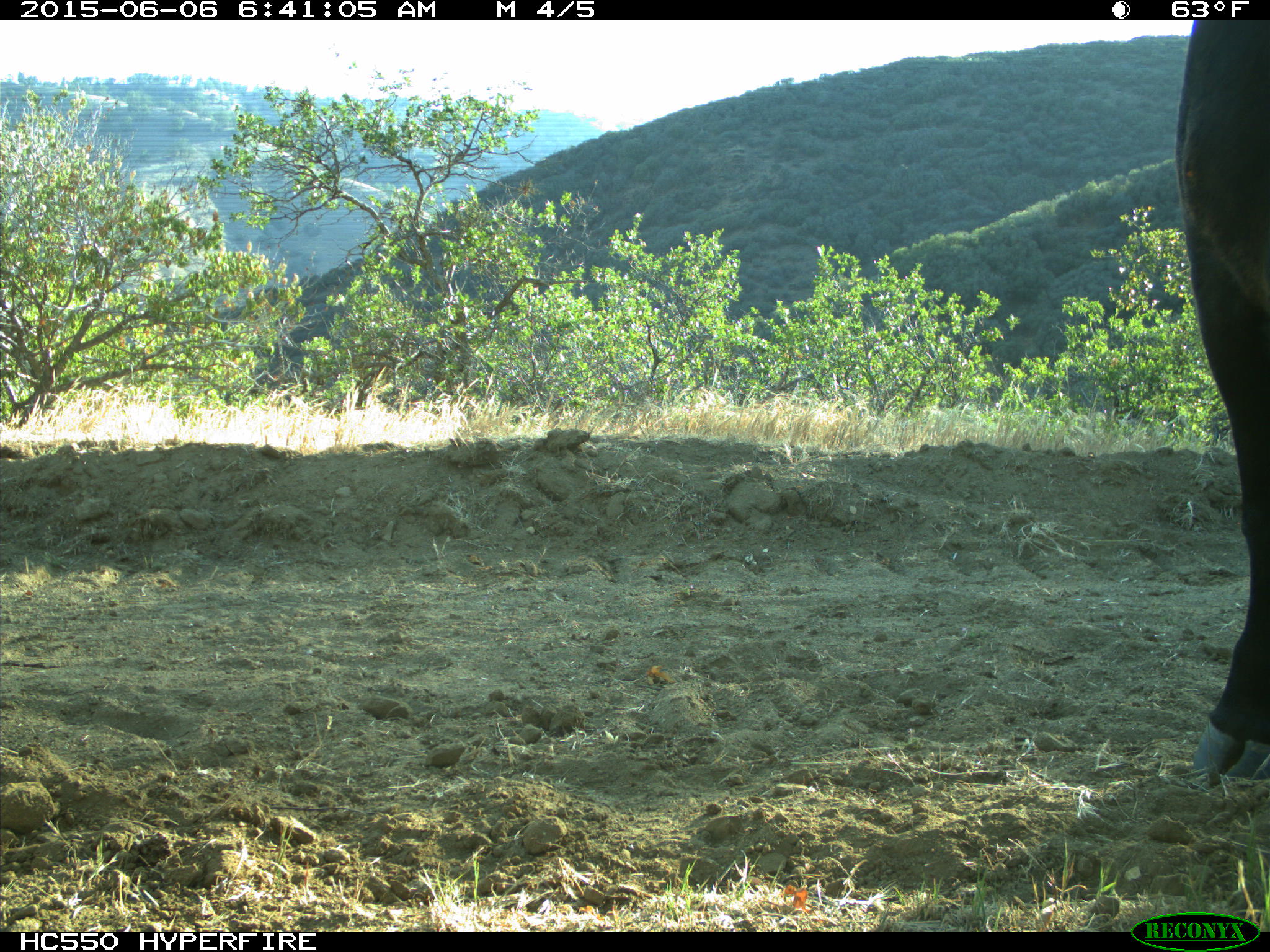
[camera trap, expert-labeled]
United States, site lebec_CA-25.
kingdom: Animalia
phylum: Chordata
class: Mammalia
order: Artiodactyla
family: Bovidae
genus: Bos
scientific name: Bos taurus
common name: domestic cow